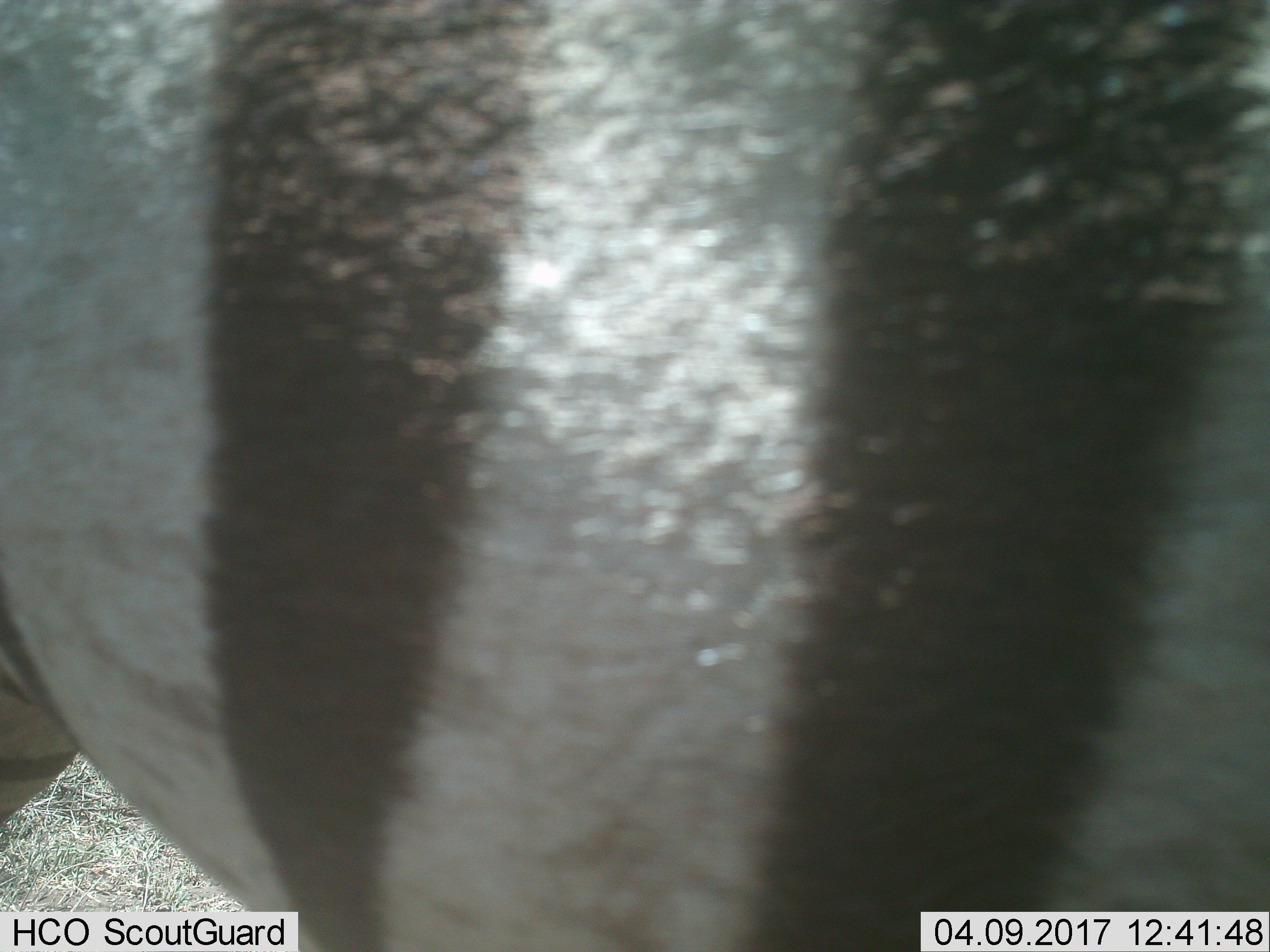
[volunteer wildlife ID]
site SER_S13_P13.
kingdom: Animalia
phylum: Chordata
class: Mammalia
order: Perissodactyla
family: Equidae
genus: Equus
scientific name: Equus quagga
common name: plains zebra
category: zebraplains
Zebraplains (plains zebra) (Equus quagga), count 1. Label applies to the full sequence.